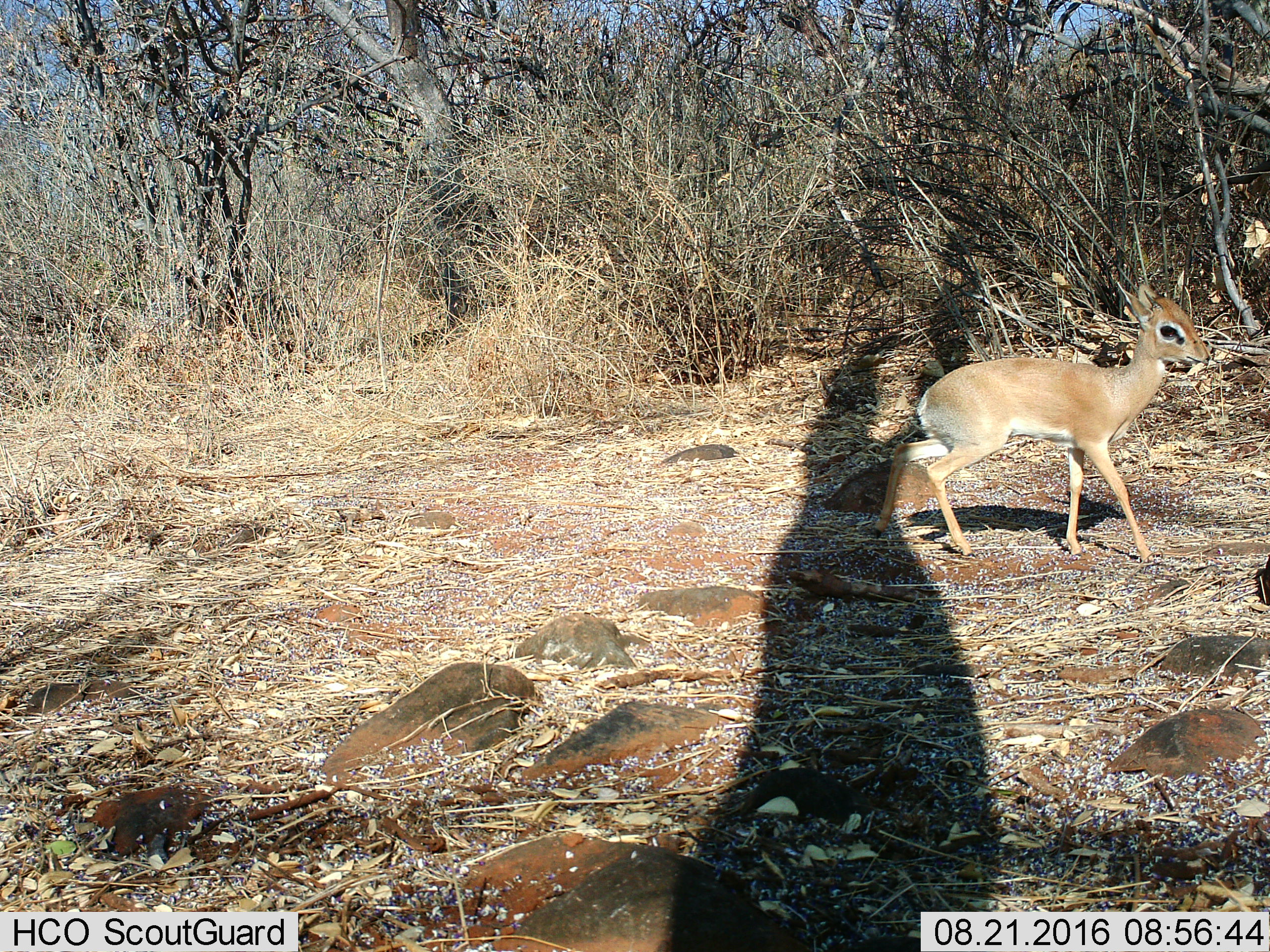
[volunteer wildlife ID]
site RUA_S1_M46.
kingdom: Animalia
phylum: Chordata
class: Mammalia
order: Artiodactyla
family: Bovidae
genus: Madoqua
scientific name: Madoqua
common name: dik-dik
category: dikdik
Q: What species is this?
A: Dikdik (dik-dik) (Madoqua).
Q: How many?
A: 1.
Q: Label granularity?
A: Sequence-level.